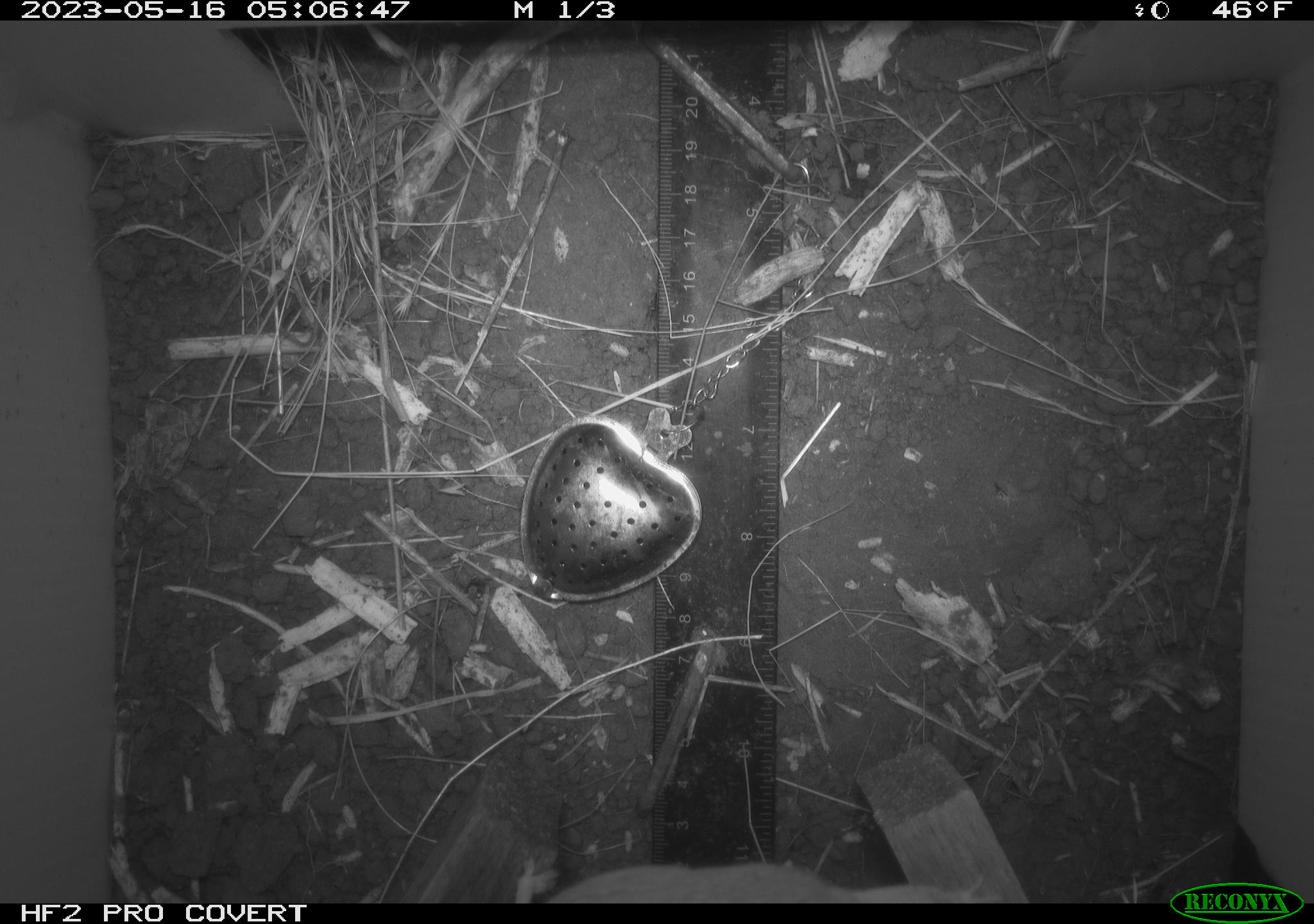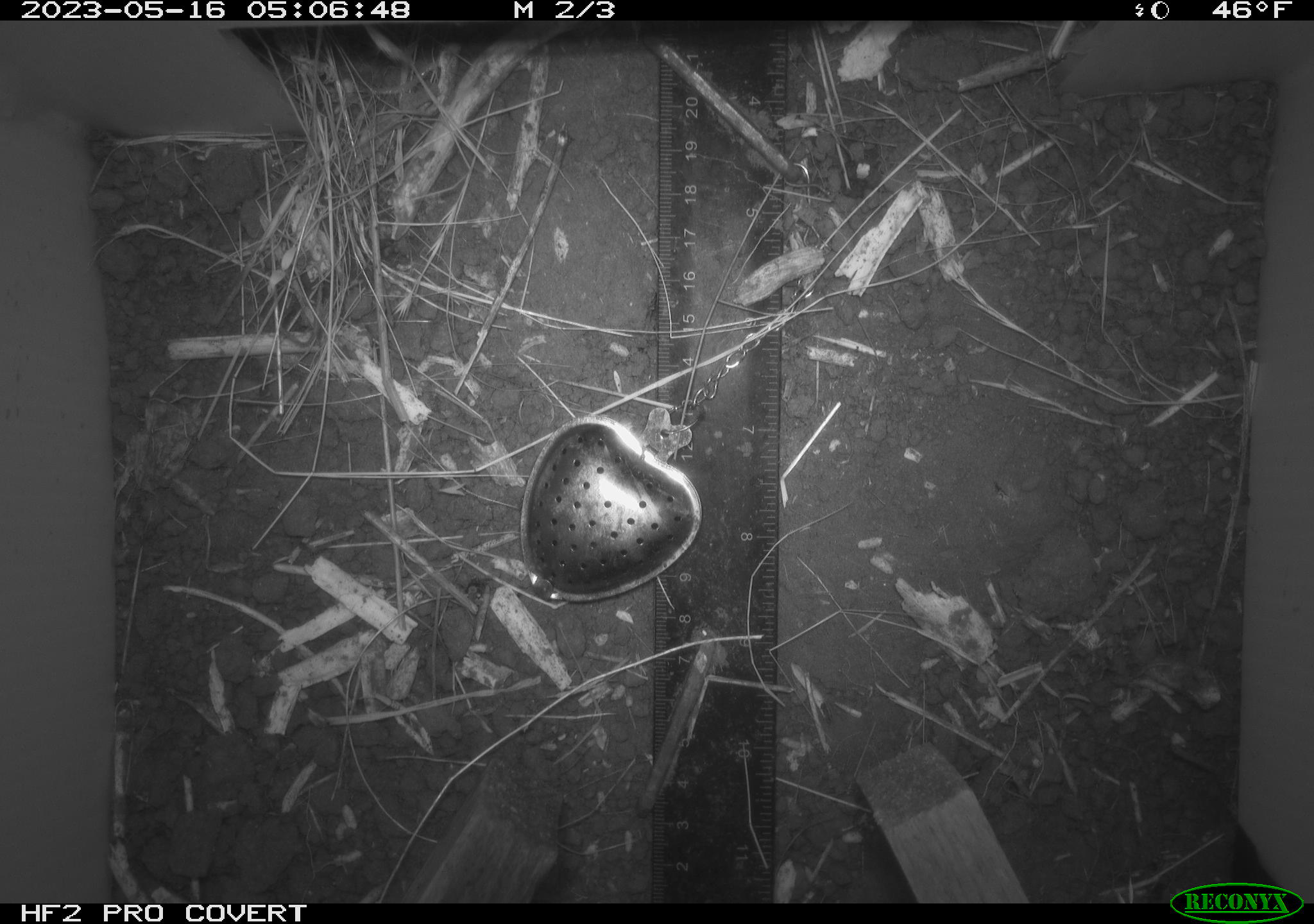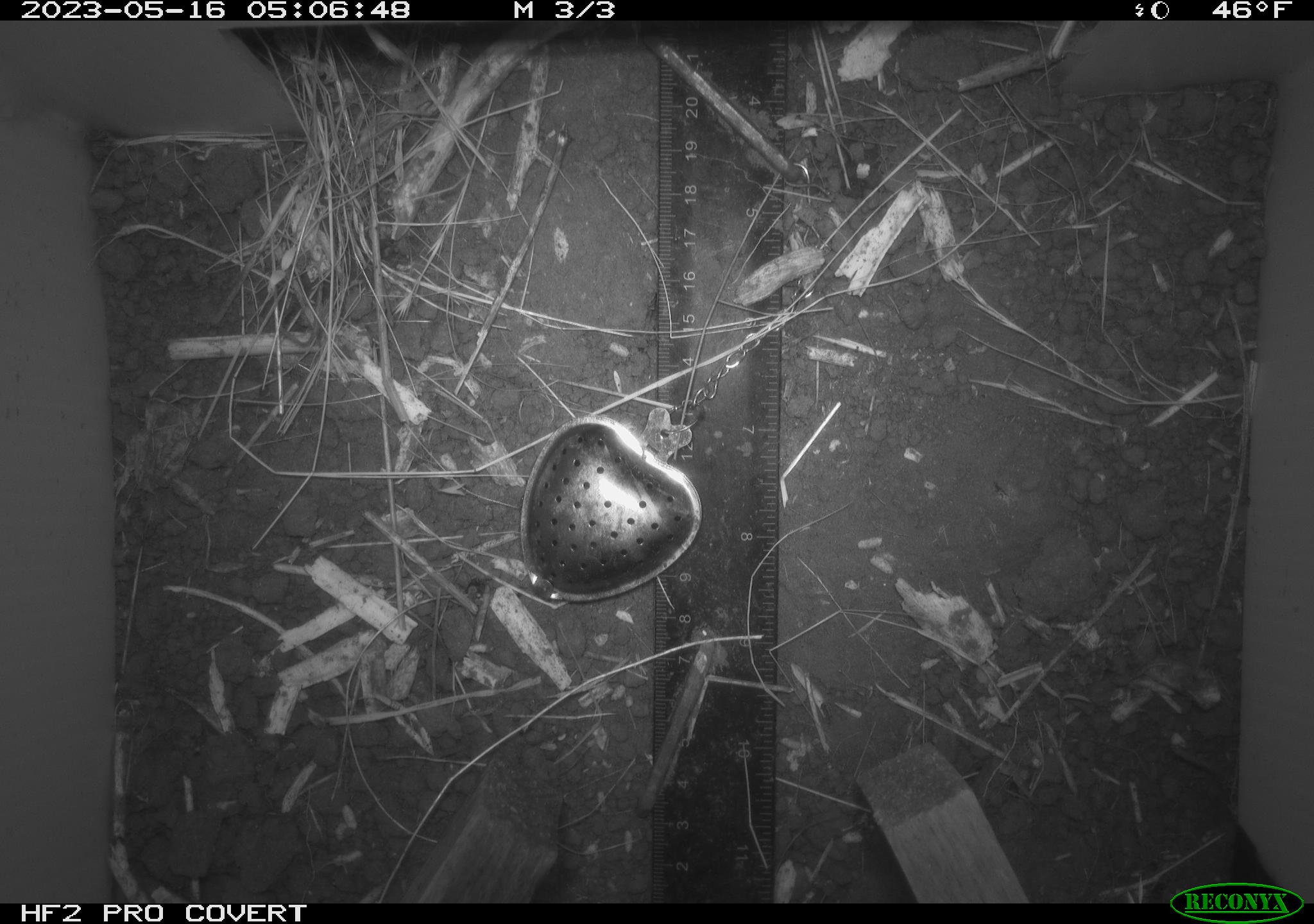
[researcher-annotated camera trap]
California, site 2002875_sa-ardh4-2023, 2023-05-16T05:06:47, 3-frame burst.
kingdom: Animalia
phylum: Chordata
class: Mammalia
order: Rodentia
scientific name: Rodentia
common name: mouse species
Mouse species (Rodentia).